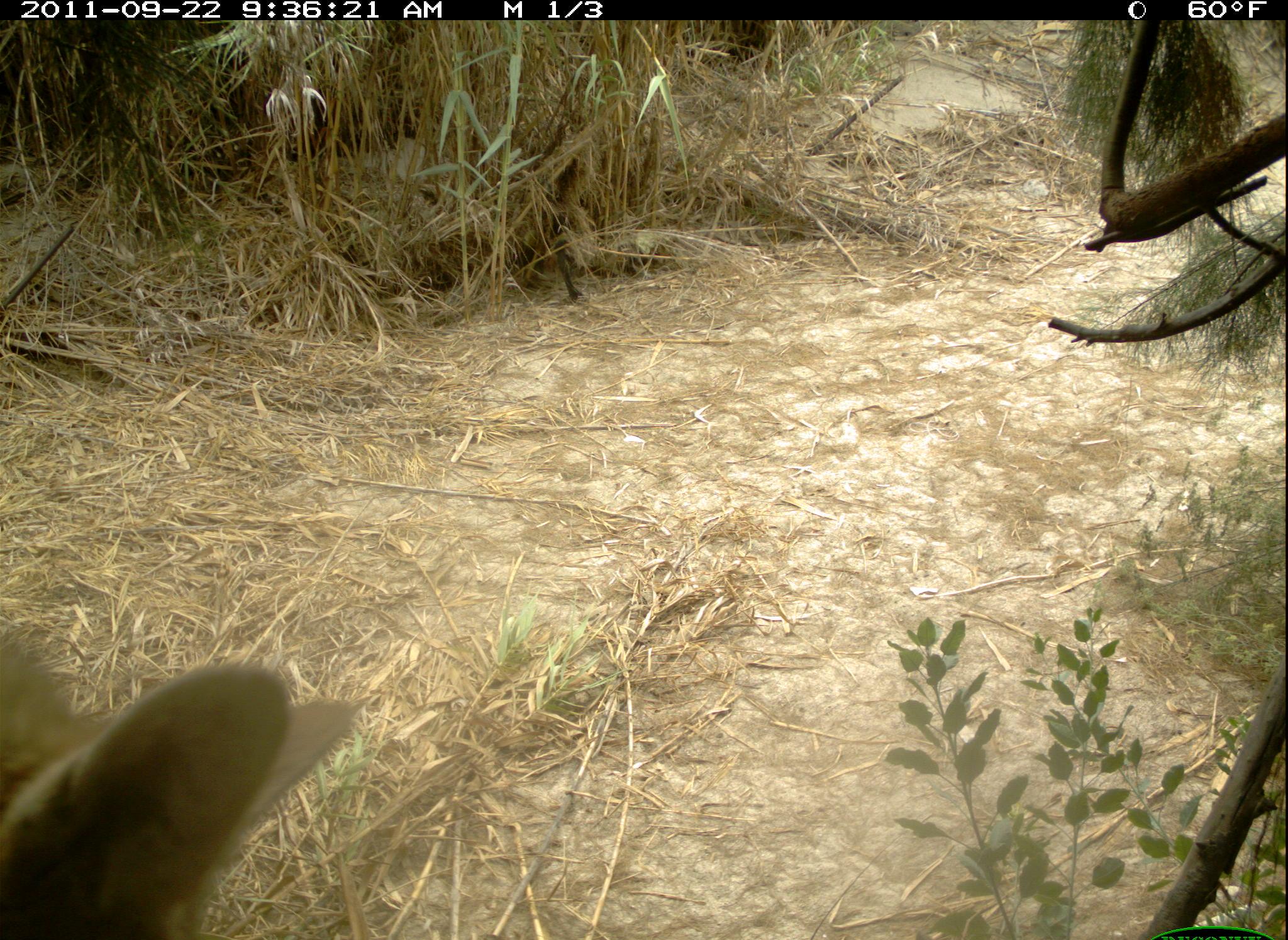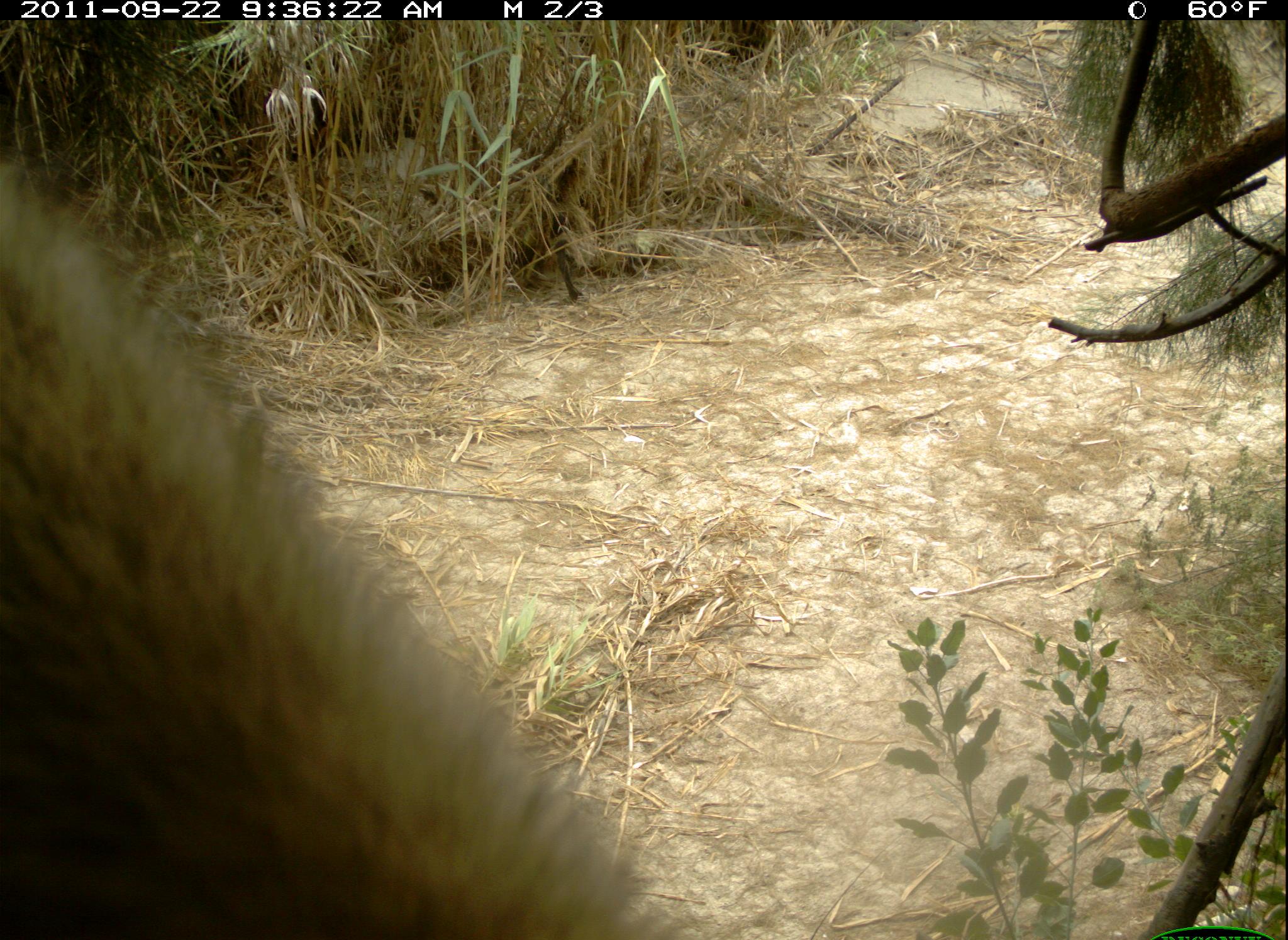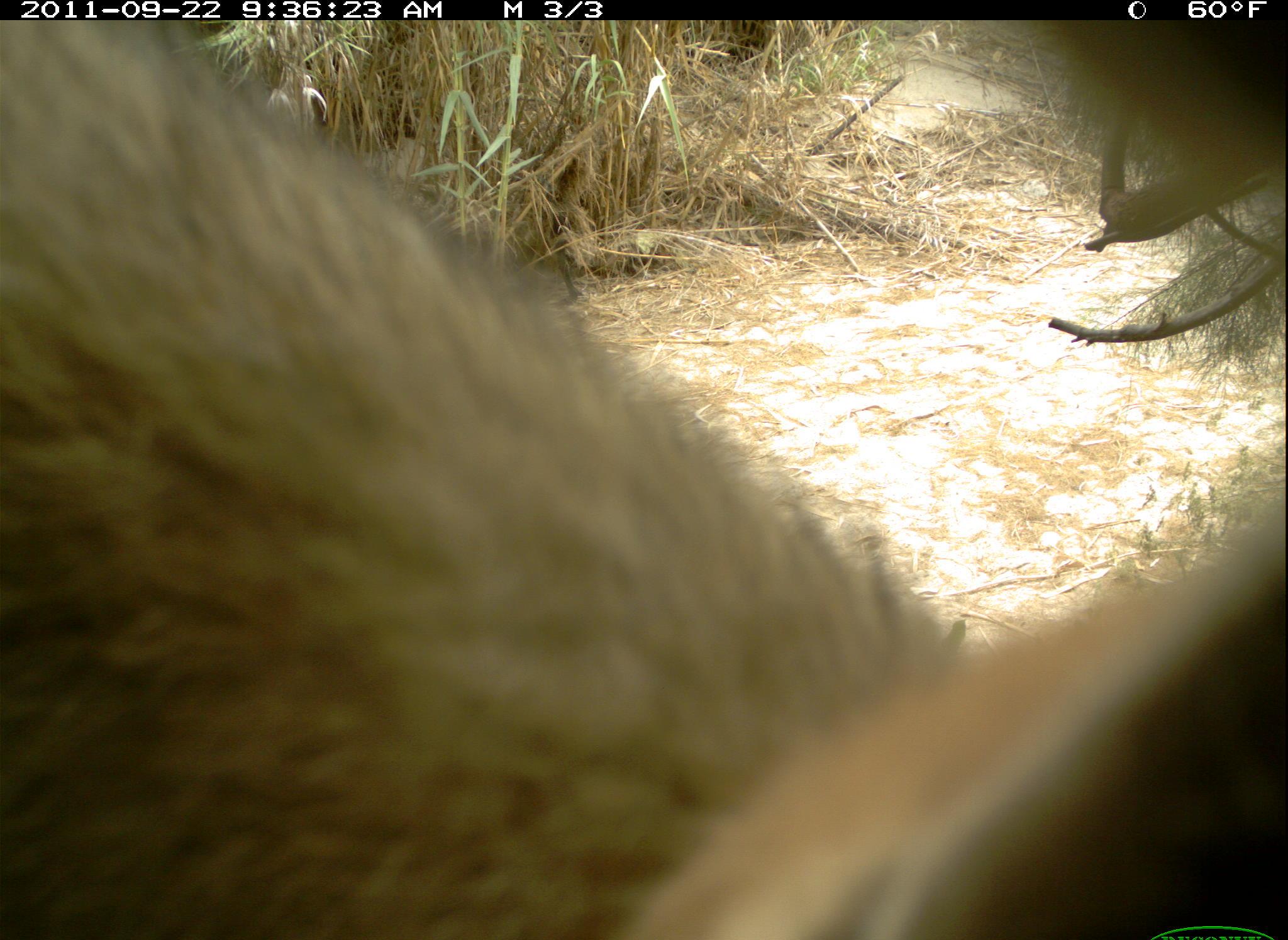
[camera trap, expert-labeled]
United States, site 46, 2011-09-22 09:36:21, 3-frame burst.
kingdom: Animalia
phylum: Chordata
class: Mammalia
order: Carnivora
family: Canidae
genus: Canis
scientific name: Canis latrans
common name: coyote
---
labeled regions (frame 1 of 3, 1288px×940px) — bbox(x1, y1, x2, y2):
coyote: bbox(2, 622, 356, 940)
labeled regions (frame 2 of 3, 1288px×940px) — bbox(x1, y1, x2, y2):
coyote: bbox(3, 145, 710, 940)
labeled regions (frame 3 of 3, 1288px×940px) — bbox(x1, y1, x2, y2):
coyote: bbox(2, 20, 1286, 940)